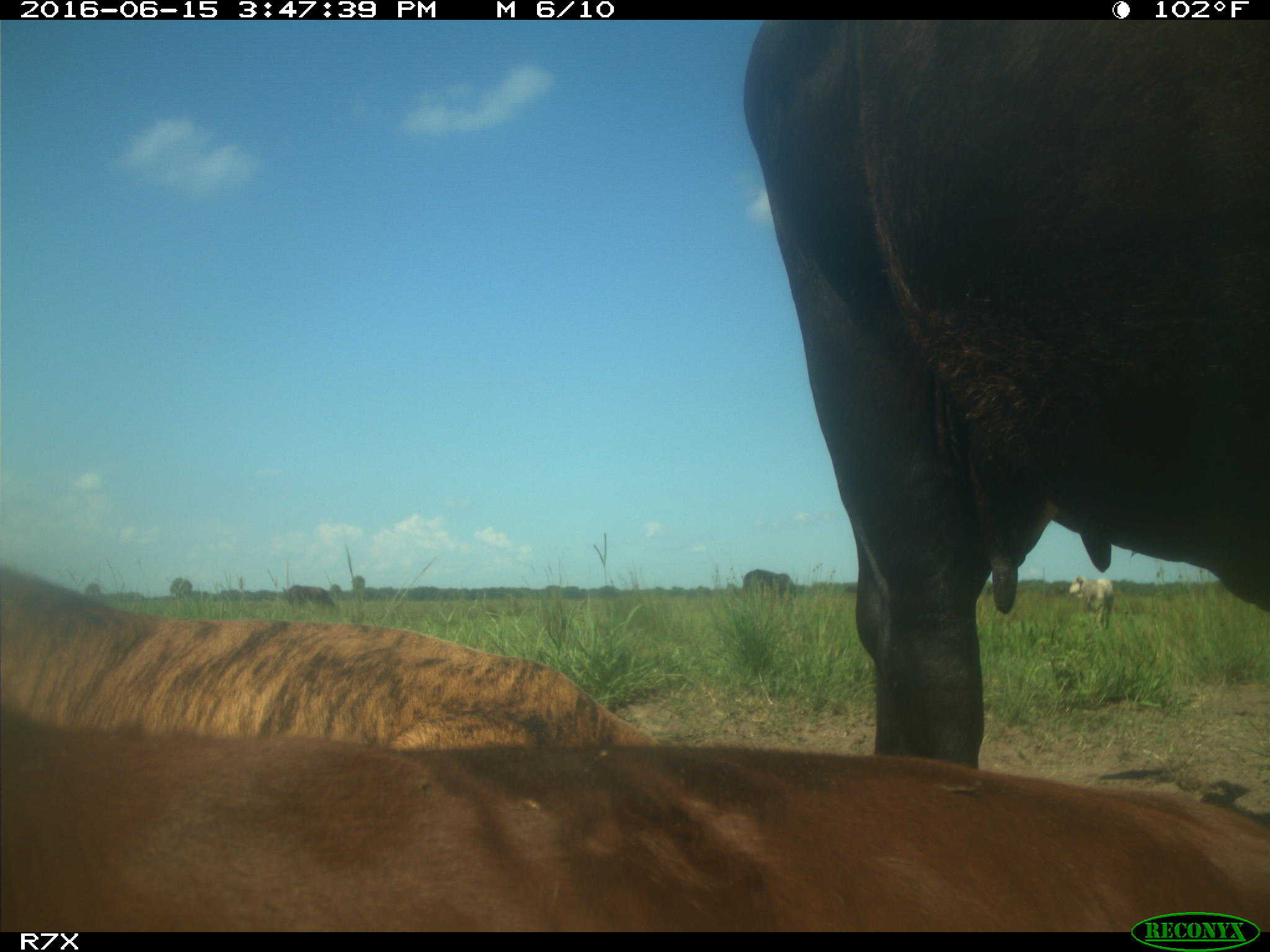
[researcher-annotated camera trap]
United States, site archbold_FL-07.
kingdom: Animalia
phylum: Chordata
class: Mammalia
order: Artiodactyla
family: Bovidae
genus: Bos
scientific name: Bos taurus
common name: domestic cow